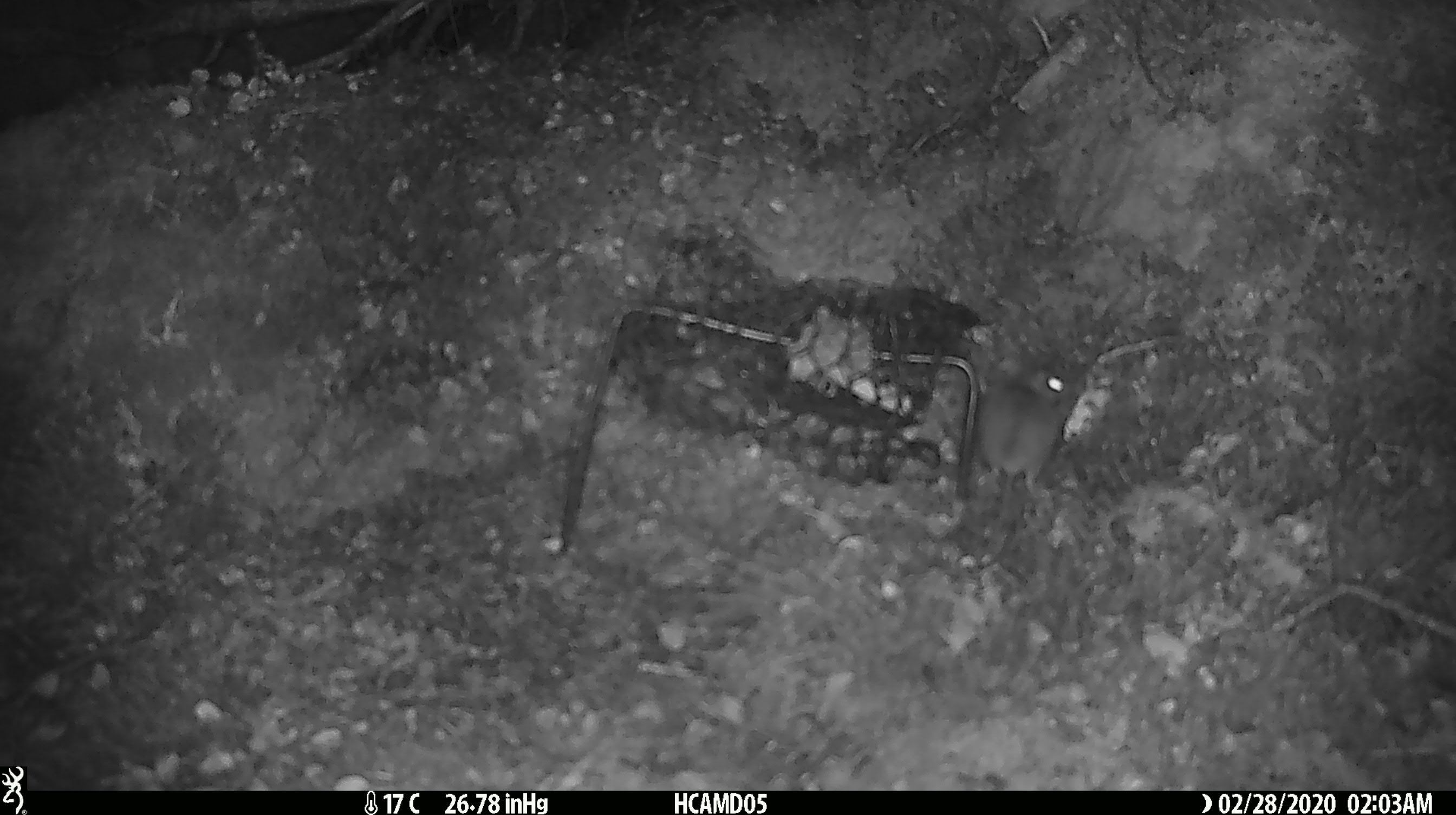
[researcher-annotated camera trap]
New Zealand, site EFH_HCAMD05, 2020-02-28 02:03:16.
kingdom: Animalia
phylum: Chordata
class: Mammalia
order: Rodentia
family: Muridae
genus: Mus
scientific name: Mus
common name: mouse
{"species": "mouse (Mus)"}